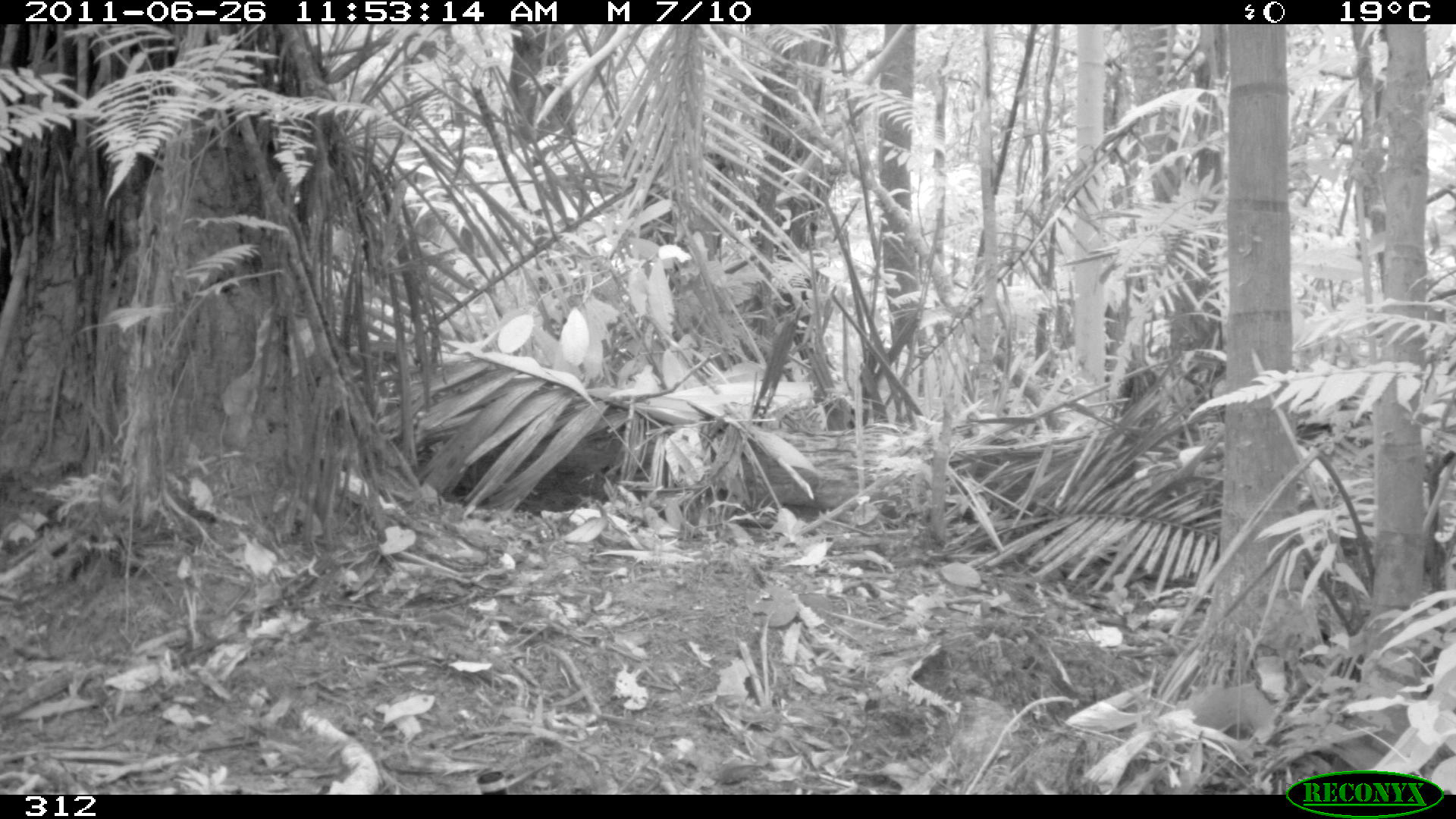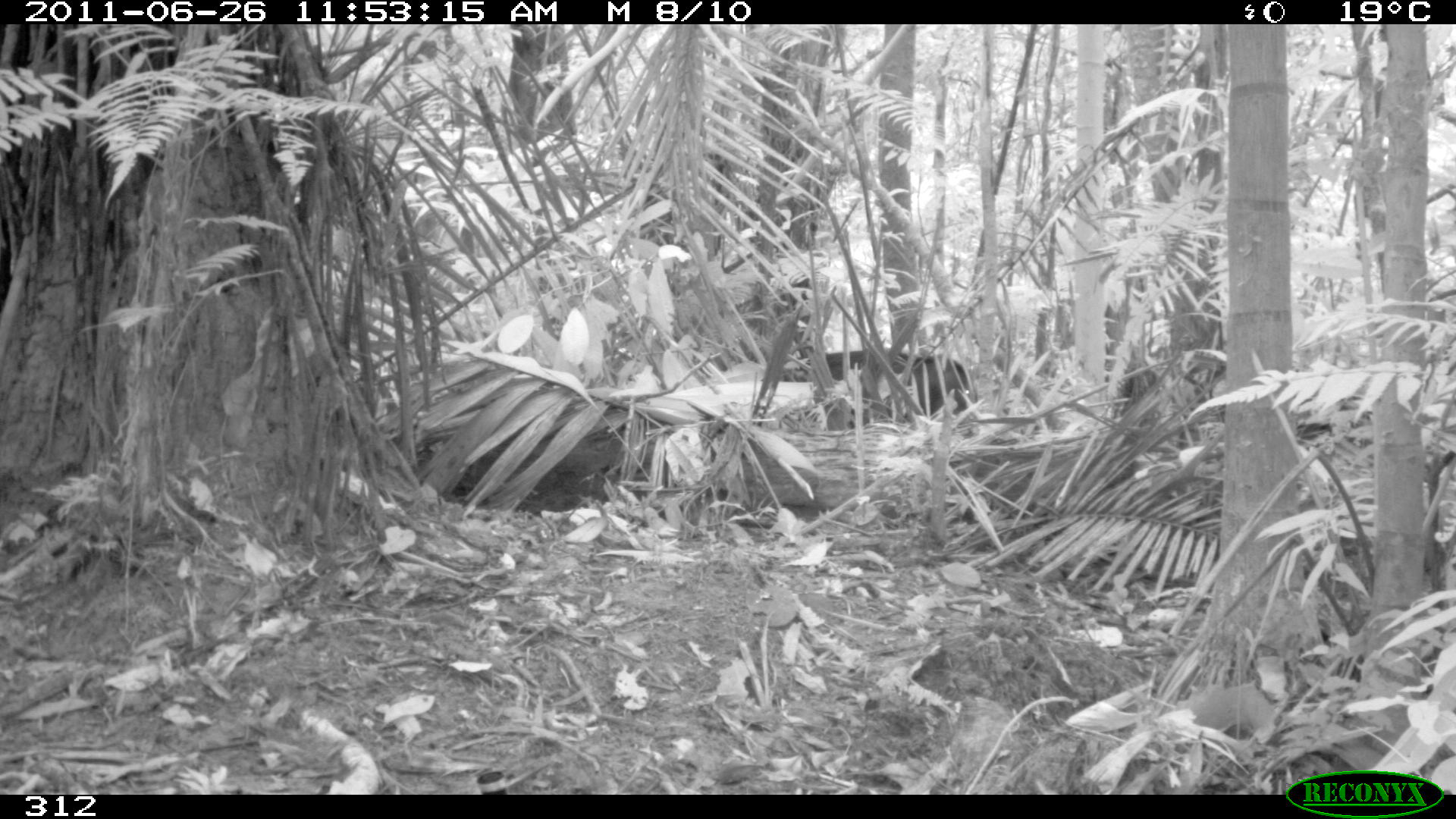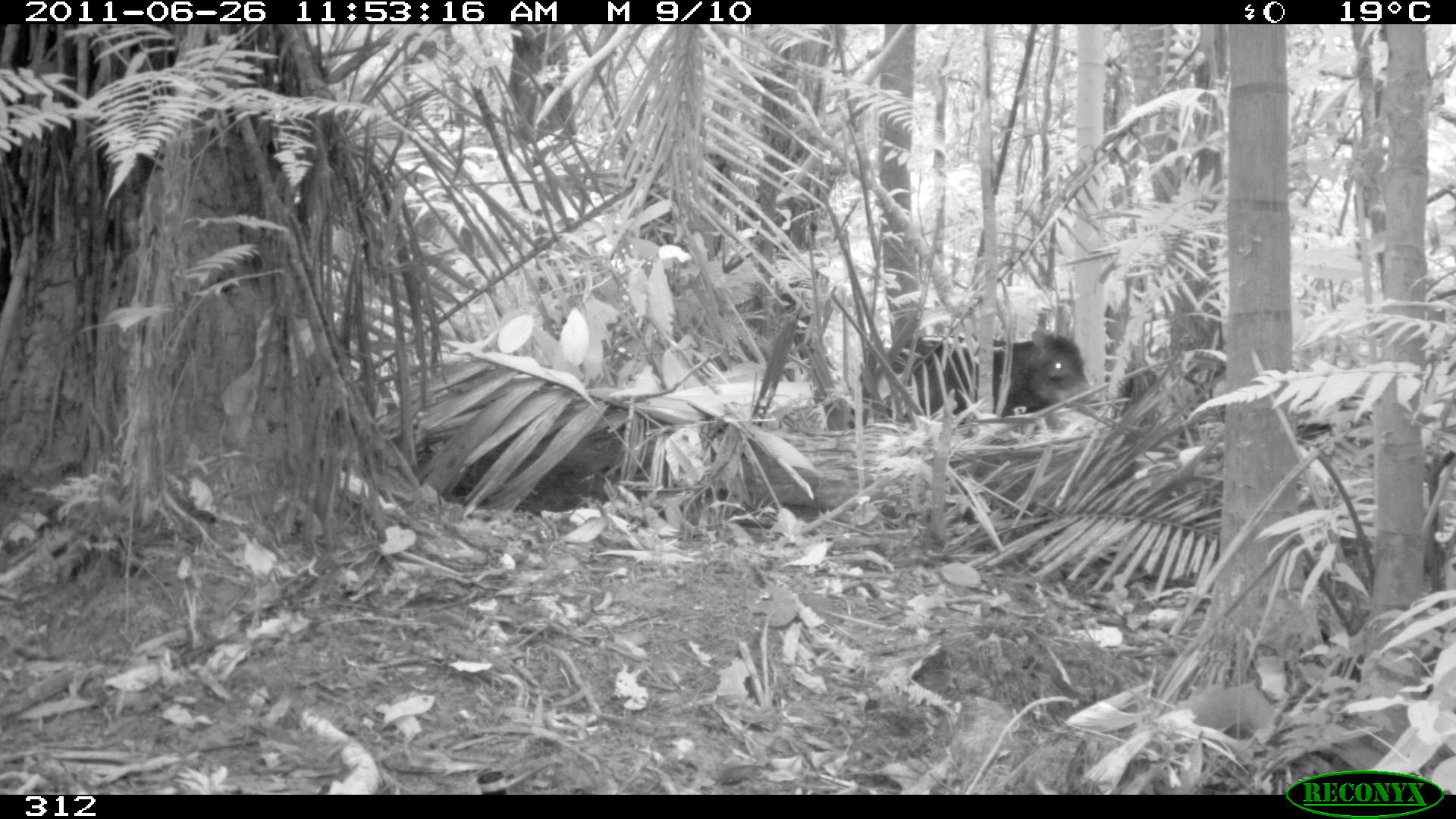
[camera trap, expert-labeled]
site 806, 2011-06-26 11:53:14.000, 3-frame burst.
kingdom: Animalia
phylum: Chordata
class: Mammalia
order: Artiodactyla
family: Tayassuidae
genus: Tayassu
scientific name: Tayassu pecari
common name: white-lipped peccary